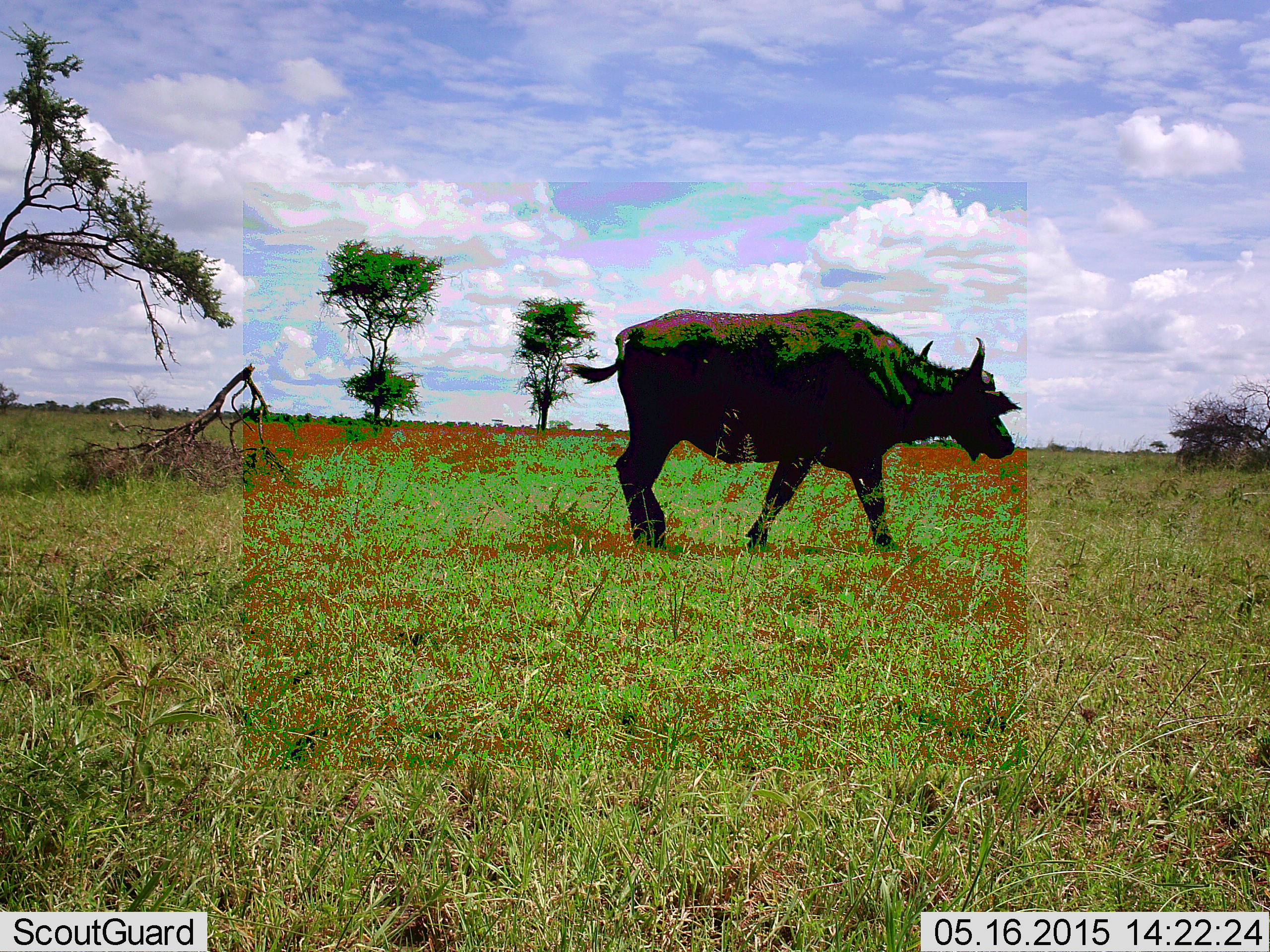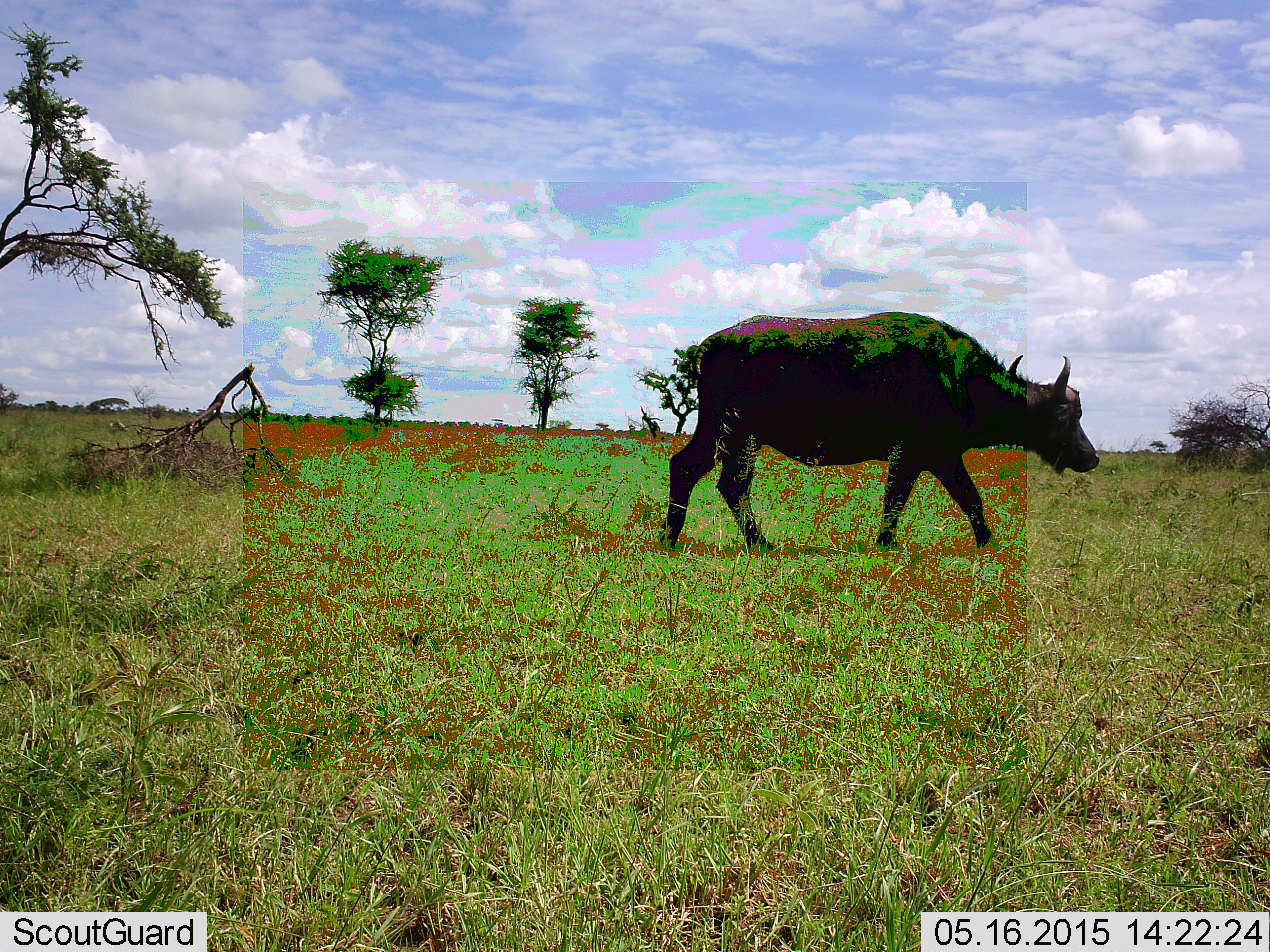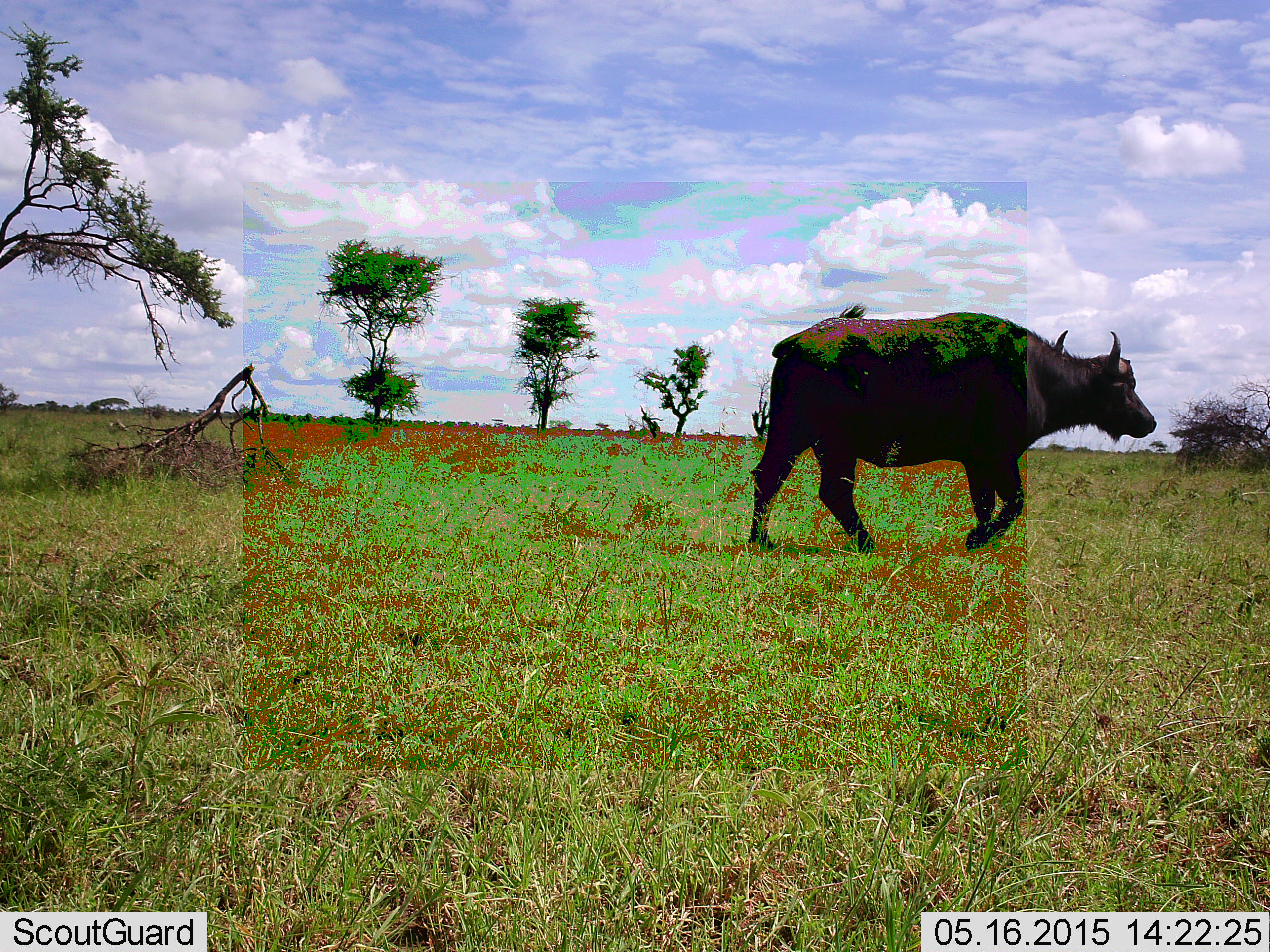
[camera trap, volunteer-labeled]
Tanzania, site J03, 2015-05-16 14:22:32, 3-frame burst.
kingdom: Animalia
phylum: Chordata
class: Mammalia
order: Artiodactyla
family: Bovidae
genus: Syncerus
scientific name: Syncerus caffer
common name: cape buffalo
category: buffalo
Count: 1.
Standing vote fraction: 0%.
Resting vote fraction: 0%.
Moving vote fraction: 100%.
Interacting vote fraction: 0%.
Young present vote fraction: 0%.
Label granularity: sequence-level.